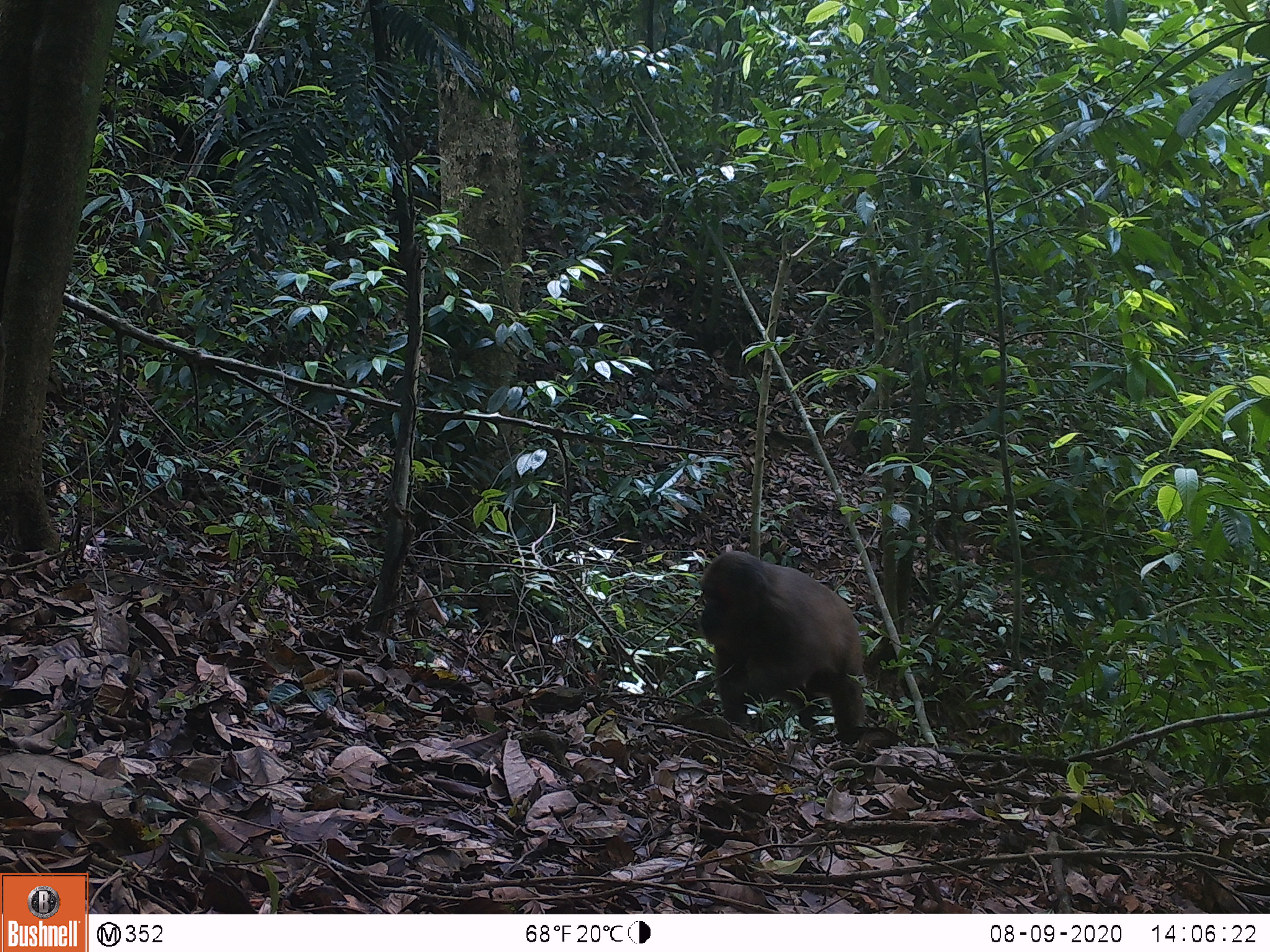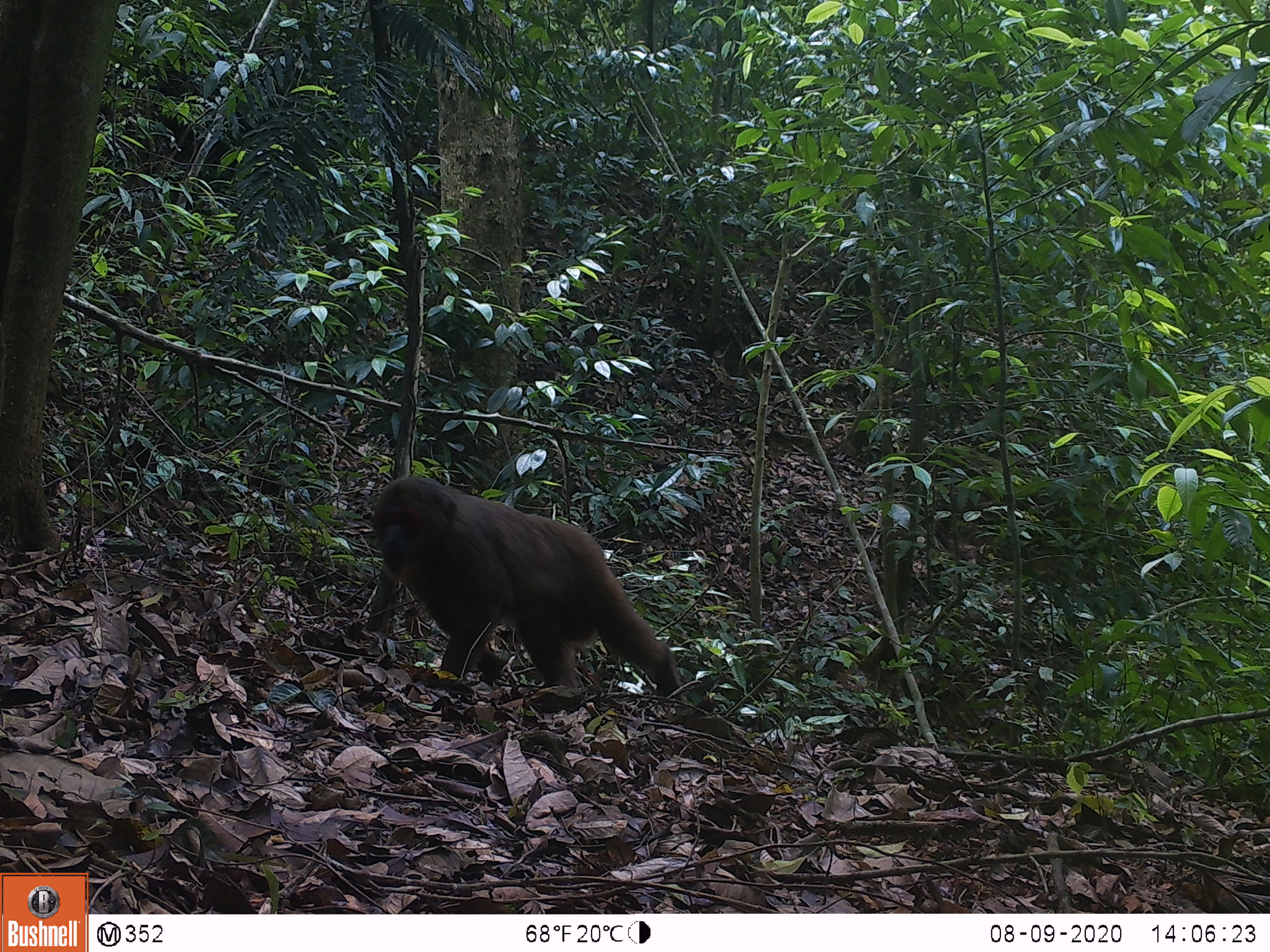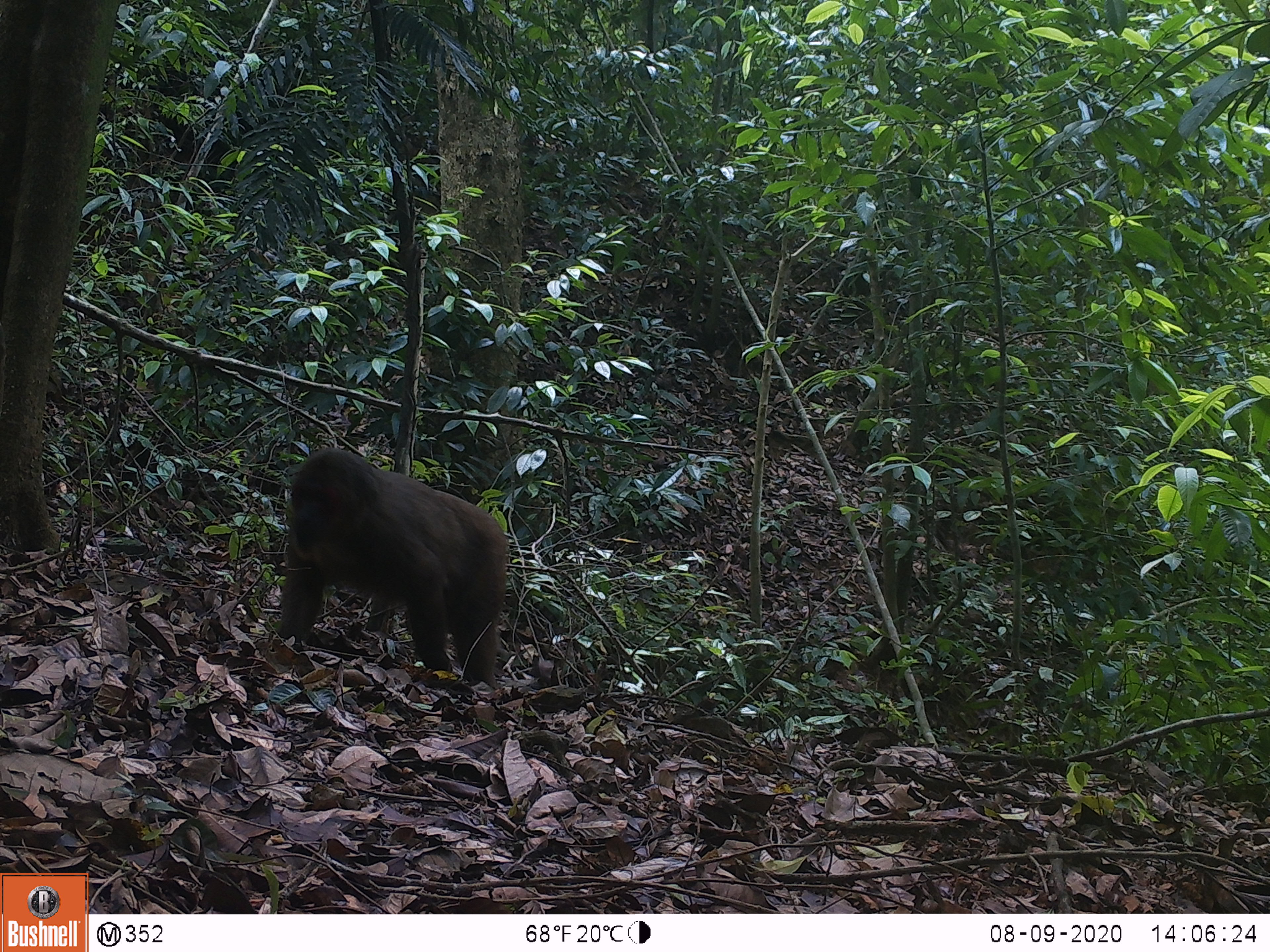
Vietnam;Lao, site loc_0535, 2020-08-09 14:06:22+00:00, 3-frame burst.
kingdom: Animalia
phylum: Chordata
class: Mammalia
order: Primates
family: Cercopithecidae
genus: Macaca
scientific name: Macaca arctoides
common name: stump-tailed macaque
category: stump tailed macaque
Stump tailed macaque (stump-tailed macaque) (Macaca arctoides). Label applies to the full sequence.